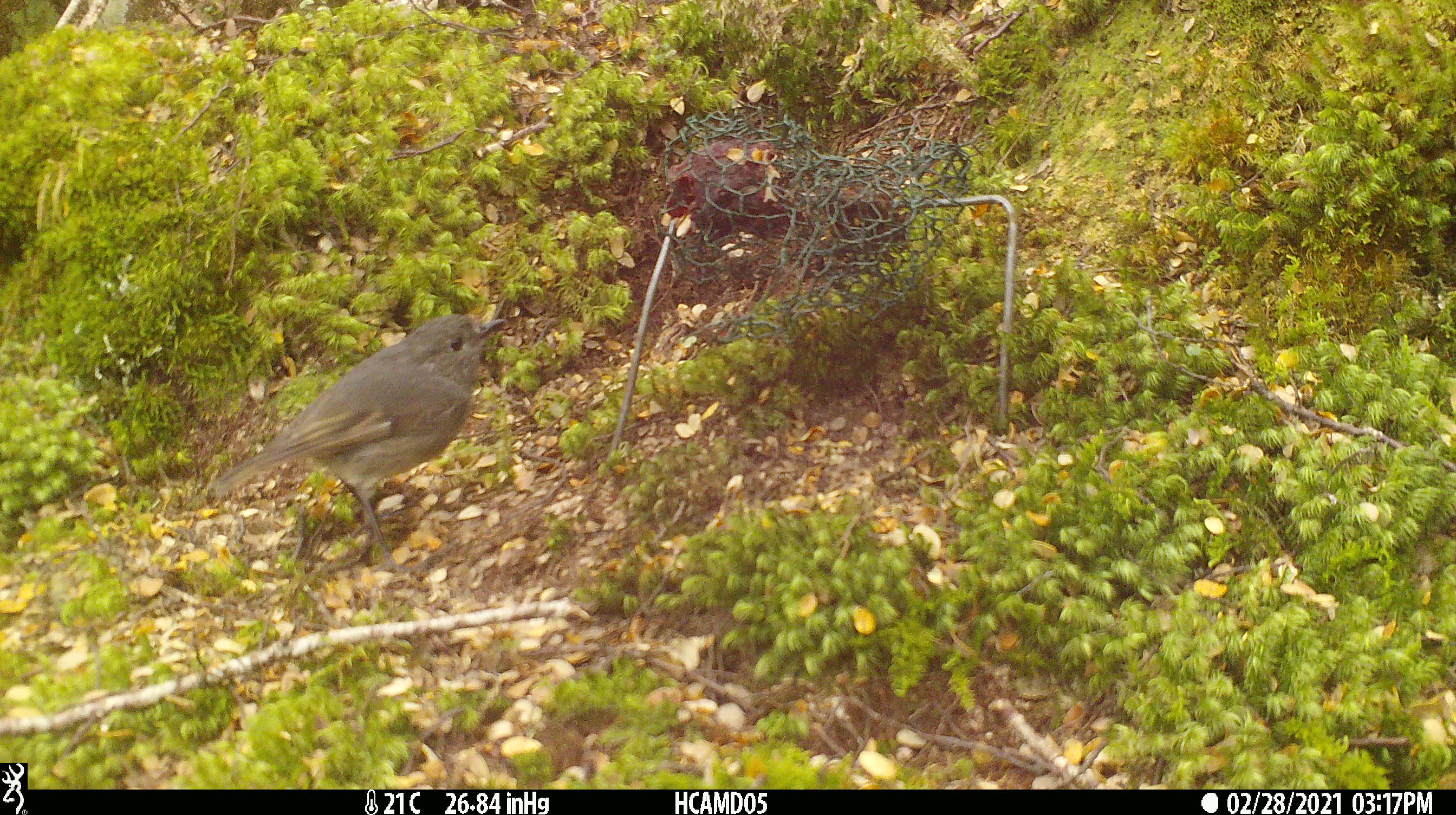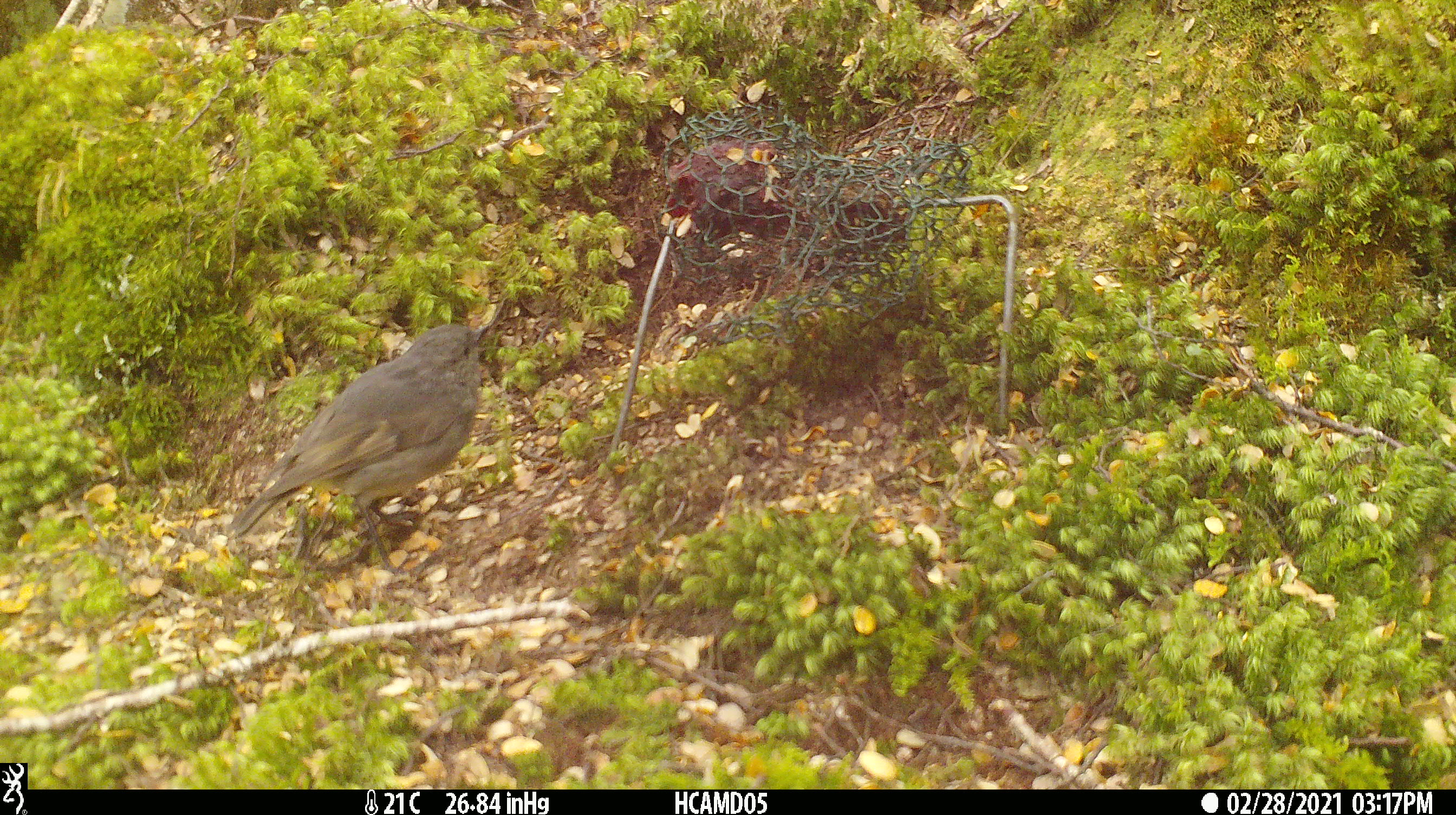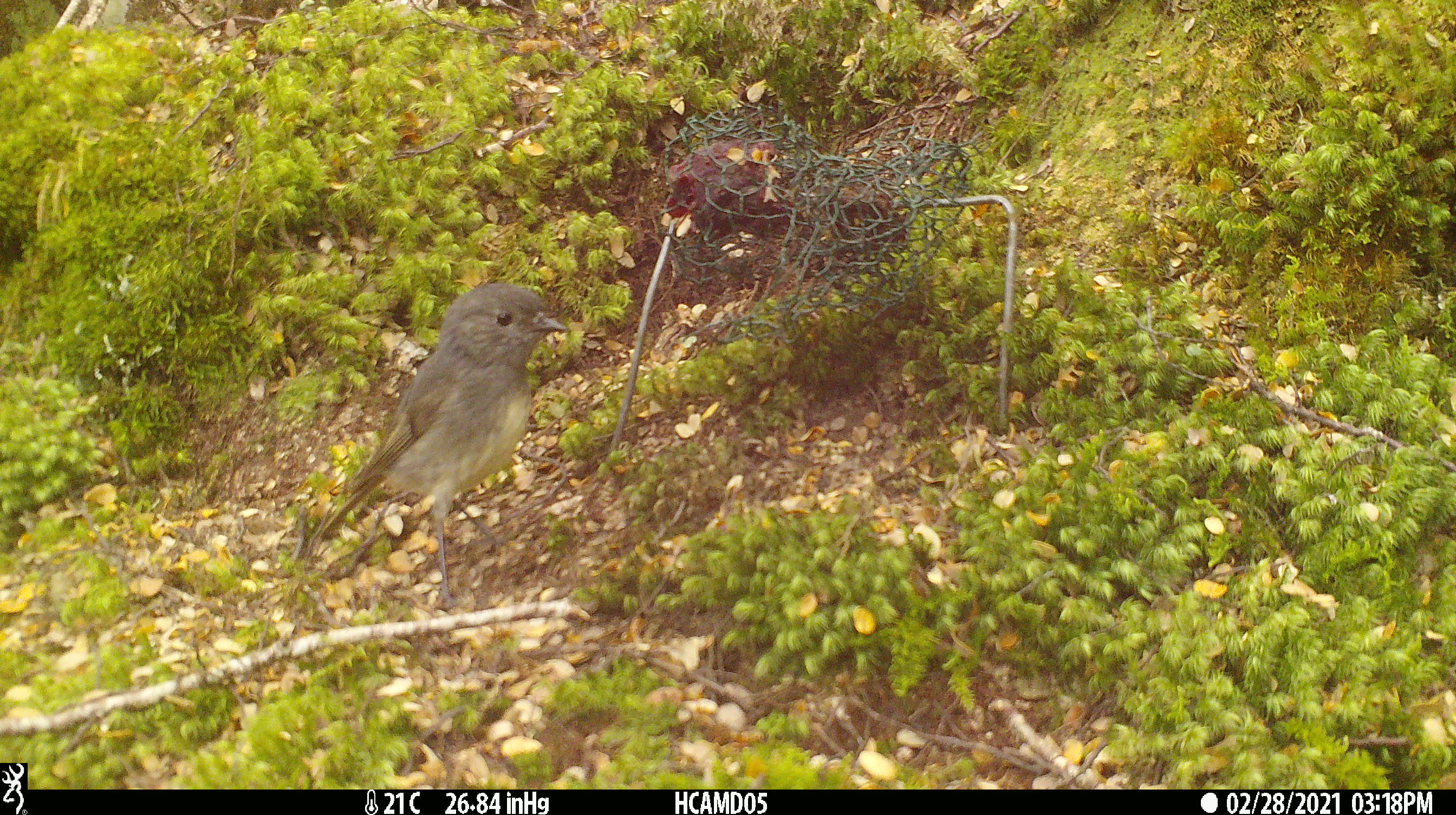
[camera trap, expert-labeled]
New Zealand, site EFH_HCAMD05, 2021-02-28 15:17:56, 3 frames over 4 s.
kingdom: Animalia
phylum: Chordata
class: Aves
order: Passeriformes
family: Petroicidae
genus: Petroica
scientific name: Petroica australis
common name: new zealand robin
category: robin